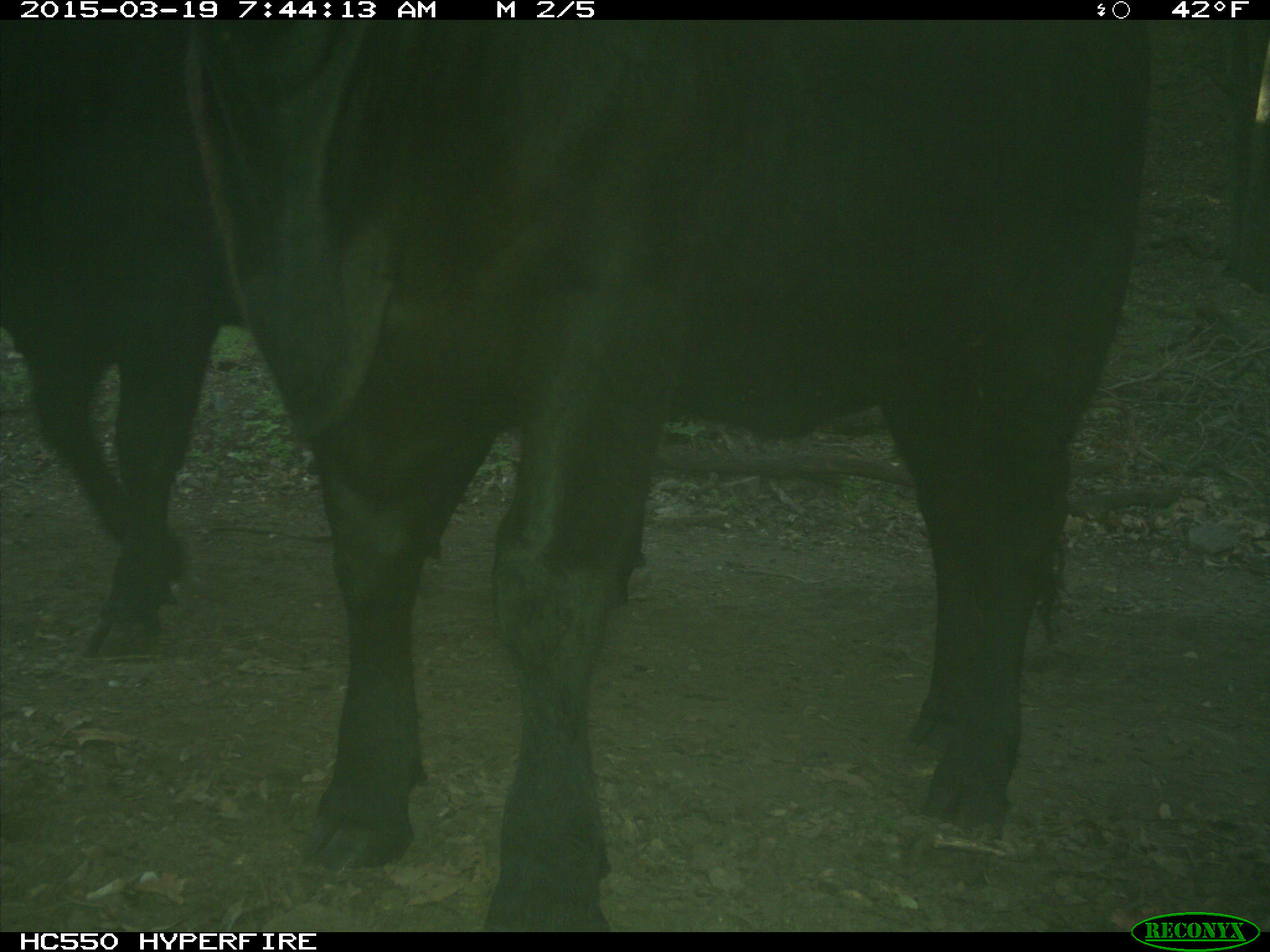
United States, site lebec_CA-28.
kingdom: Animalia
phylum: Chordata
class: Mammalia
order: Artiodactyla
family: Bovidae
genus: Bos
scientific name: Bos taurus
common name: domestic cow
Bos taurus (domestic cow).